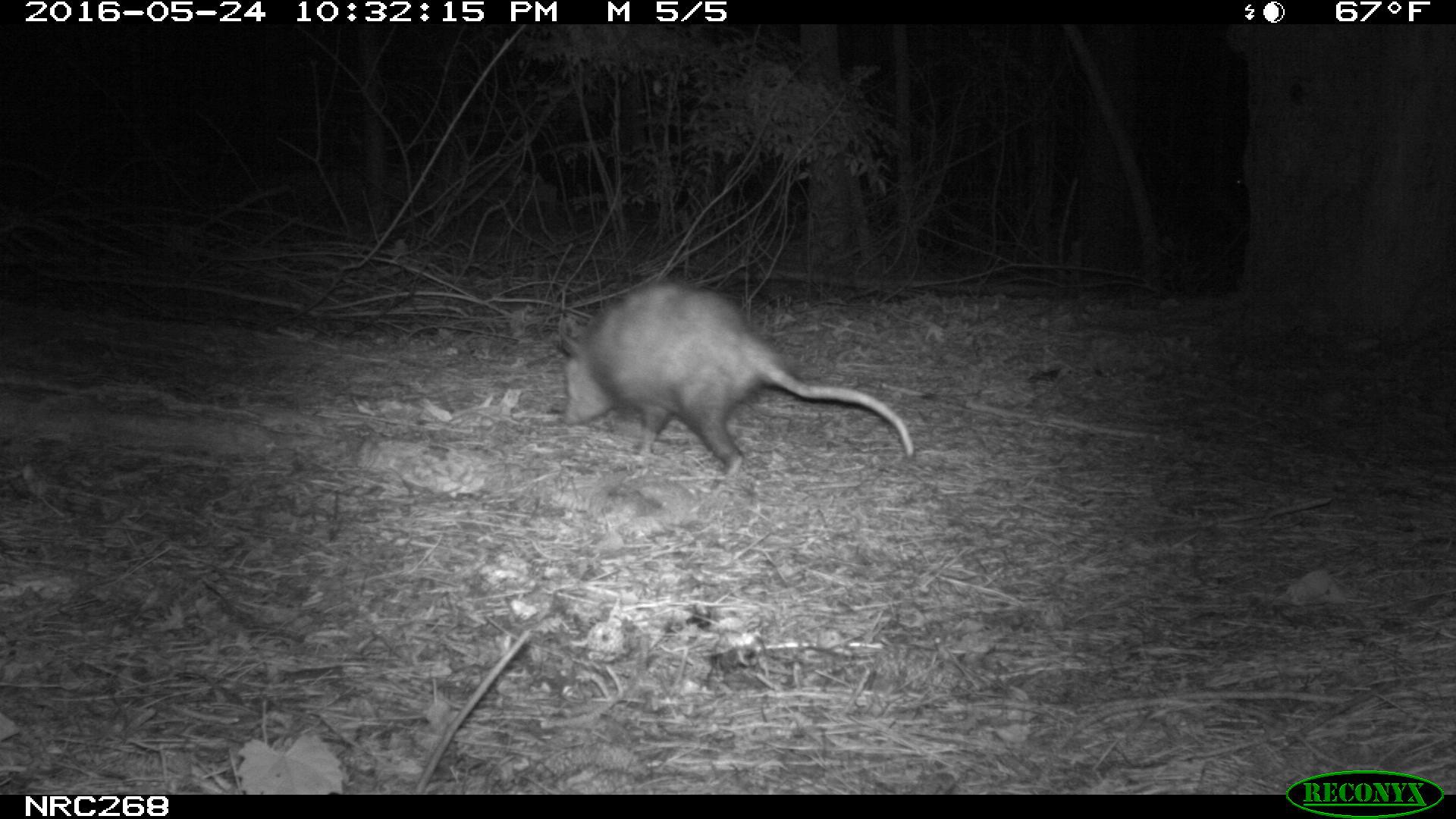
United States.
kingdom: Animalia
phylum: Chordata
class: Mammalia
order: Didelphimorphia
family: Didelphidae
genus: Didelphis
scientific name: Didelphis virginiana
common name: virginia opossum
Virginia Opossum (Didelphis virginiana).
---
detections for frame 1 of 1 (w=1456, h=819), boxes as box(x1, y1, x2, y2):
Virginia Opossum: box(547, 276, 925, 480)